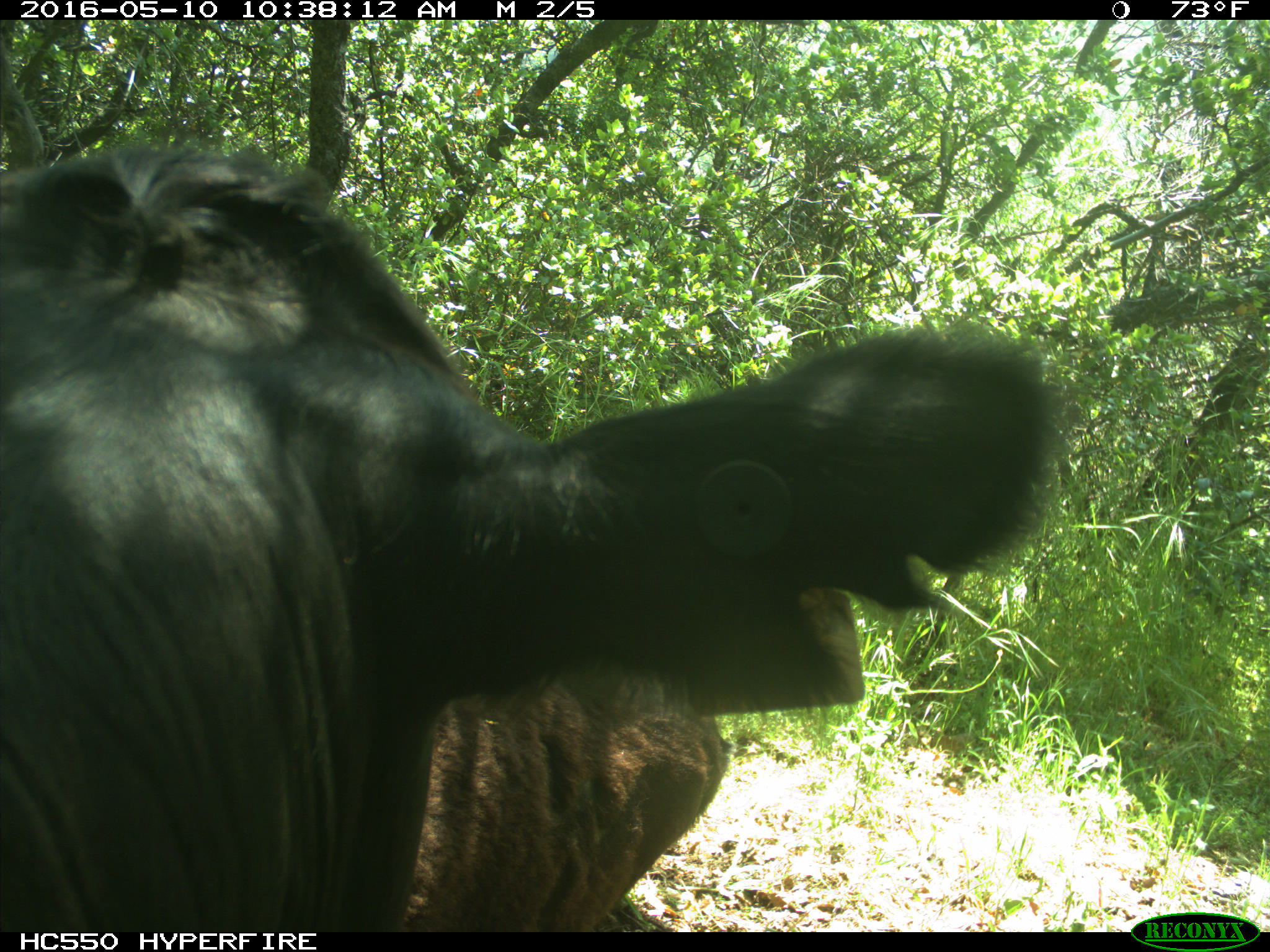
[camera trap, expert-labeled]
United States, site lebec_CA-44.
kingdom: Animalia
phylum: Chordata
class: Mammalia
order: Artiodactyla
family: Bovidae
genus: Bos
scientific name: Bos taurus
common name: domestic cow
Bos taurus (domestic cow).